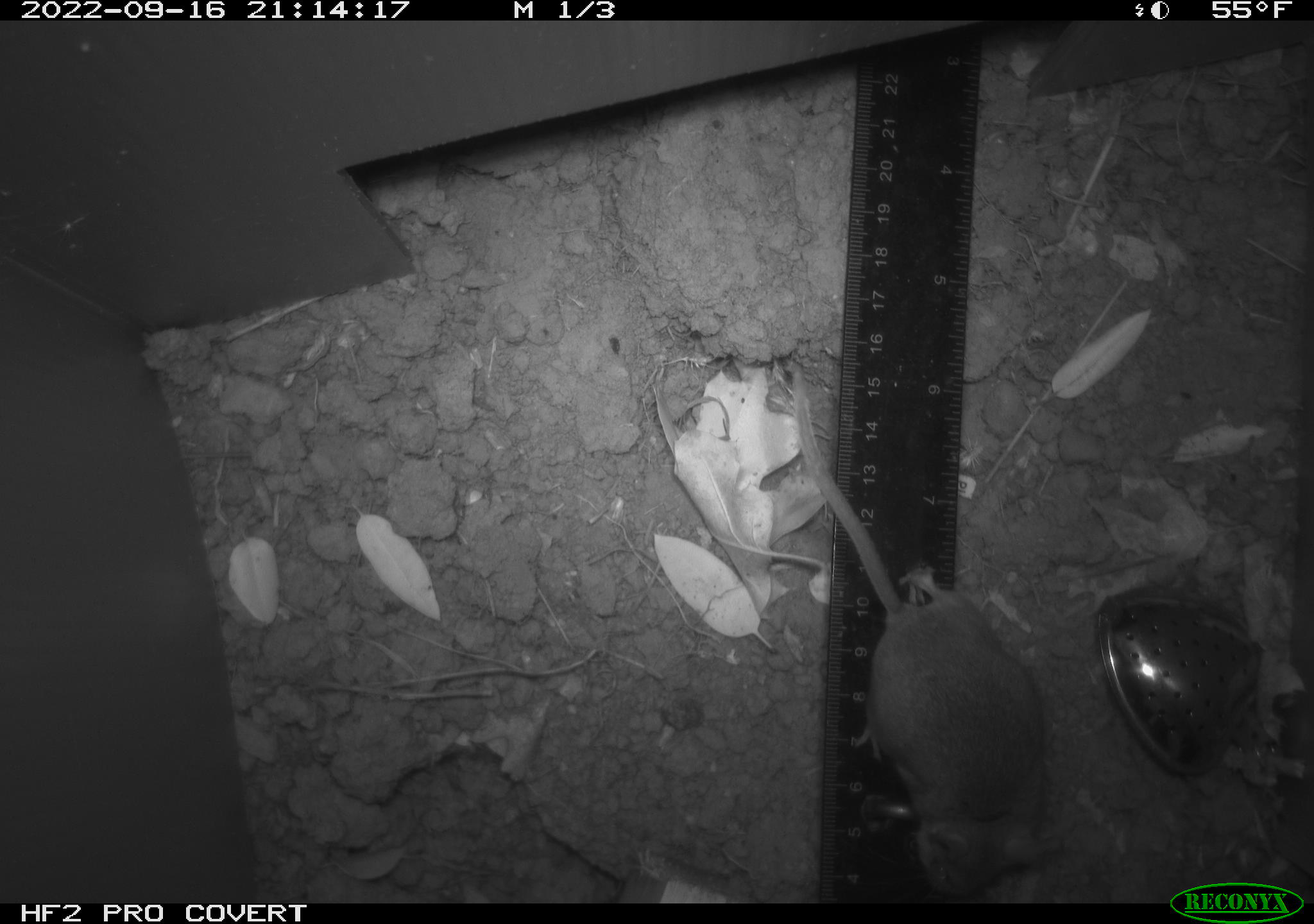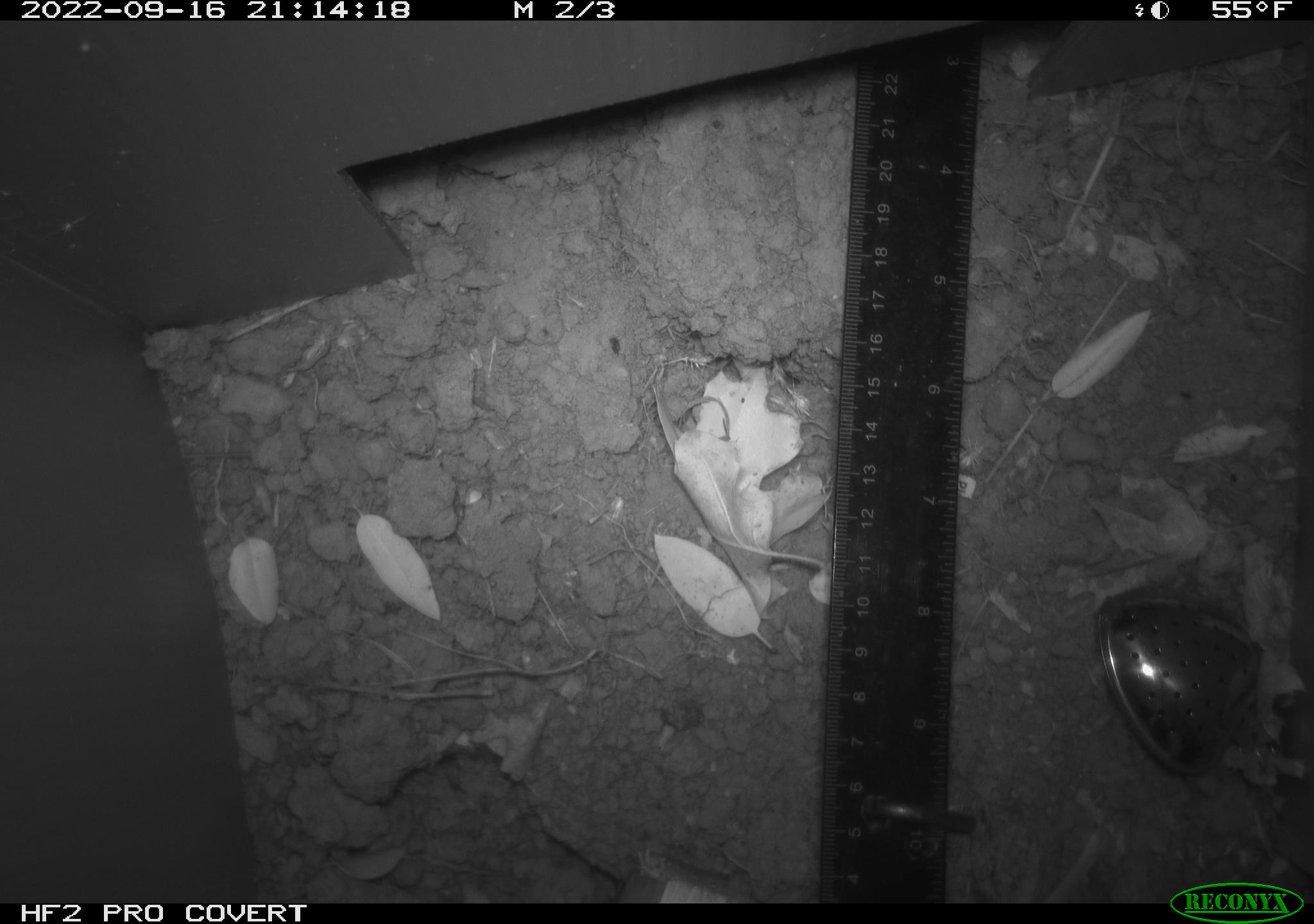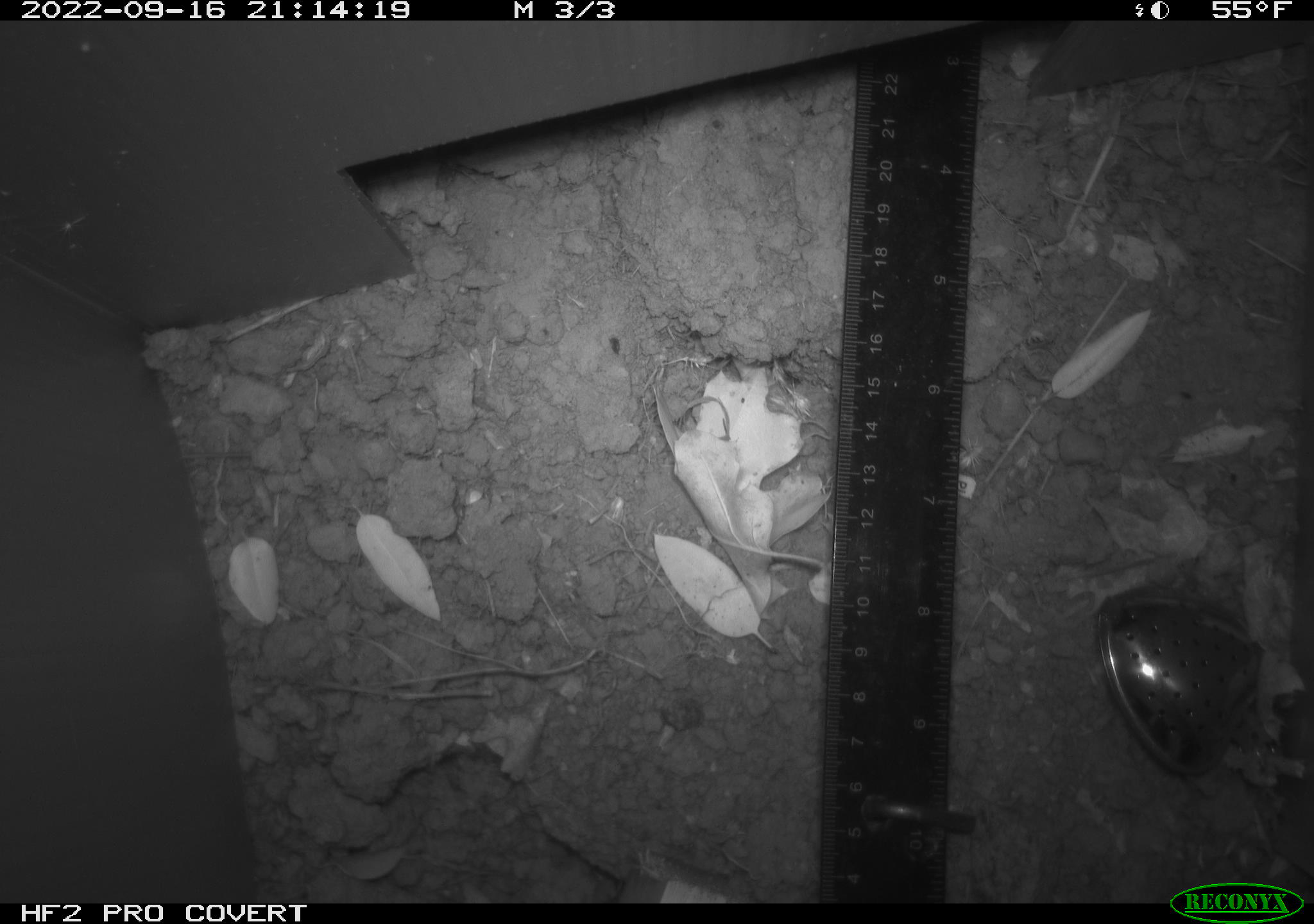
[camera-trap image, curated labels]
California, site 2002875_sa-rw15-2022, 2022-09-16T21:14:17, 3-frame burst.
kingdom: Animalia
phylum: Chordata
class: Mammalia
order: Rodentia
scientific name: Rodentia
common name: mouse species